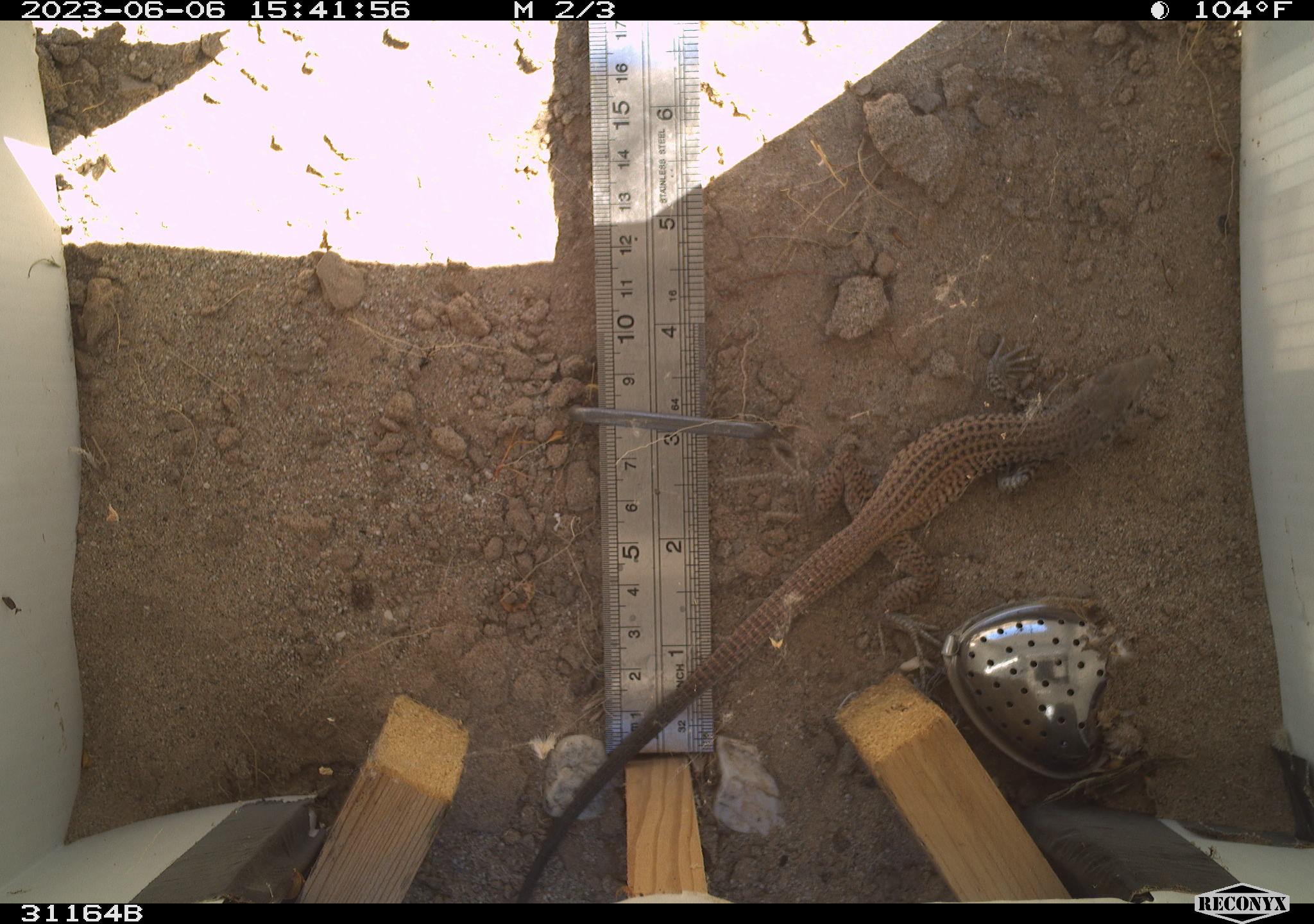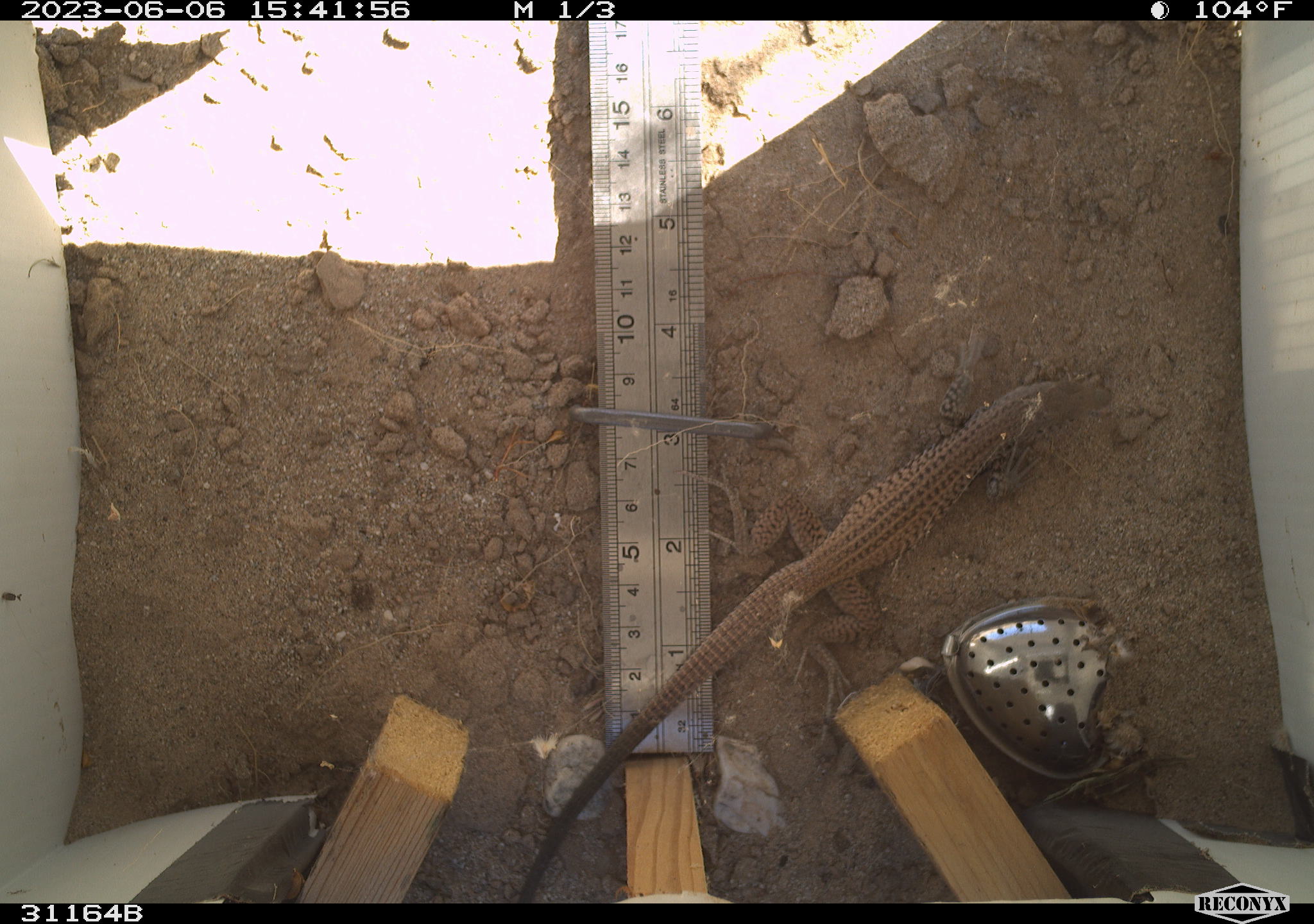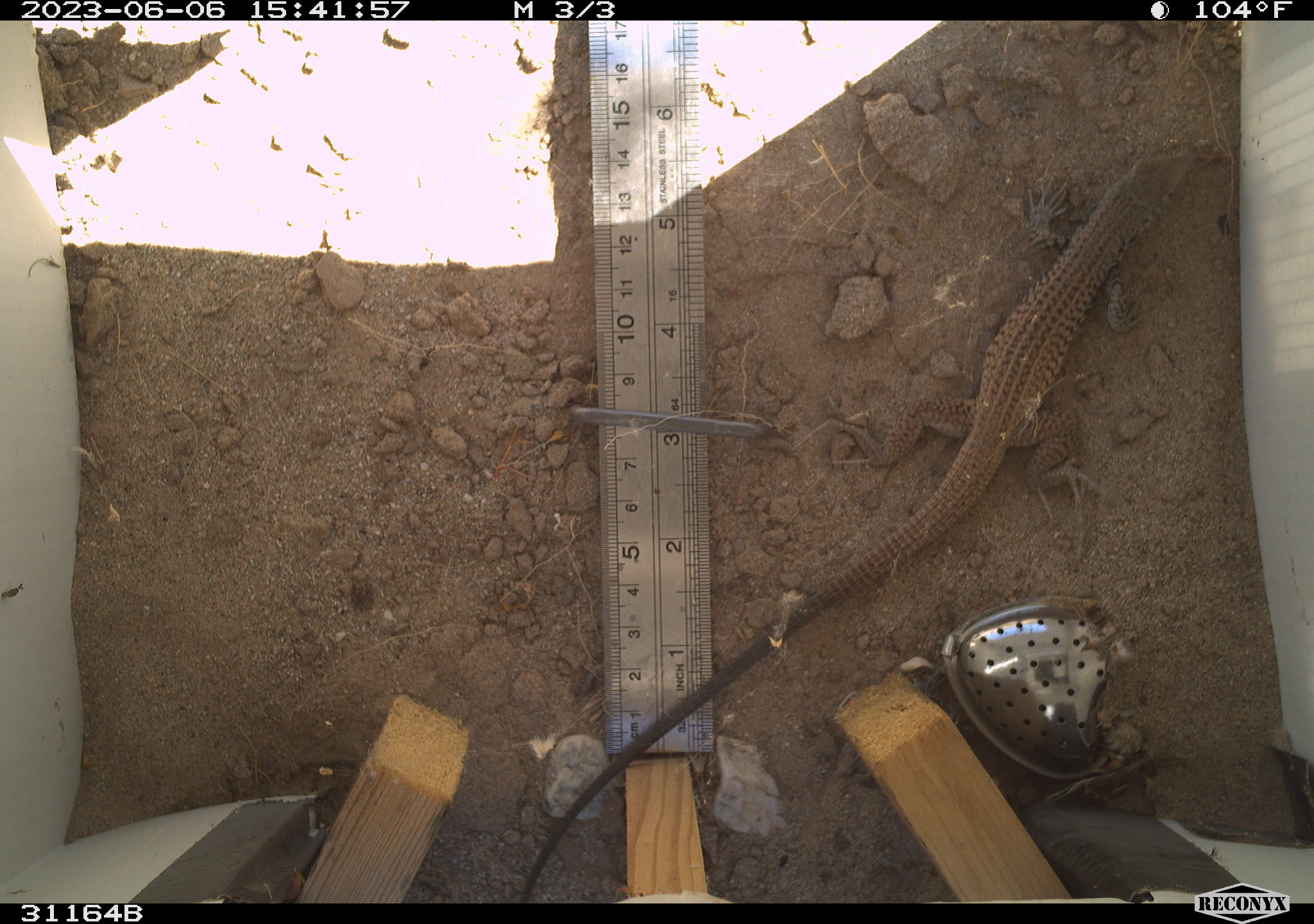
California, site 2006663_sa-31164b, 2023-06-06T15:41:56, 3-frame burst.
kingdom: Animalia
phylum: Chordata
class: Reptilia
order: Squamata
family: Teiidae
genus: Aspidoscelis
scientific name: Aspidoscelis tigris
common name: western whiptail